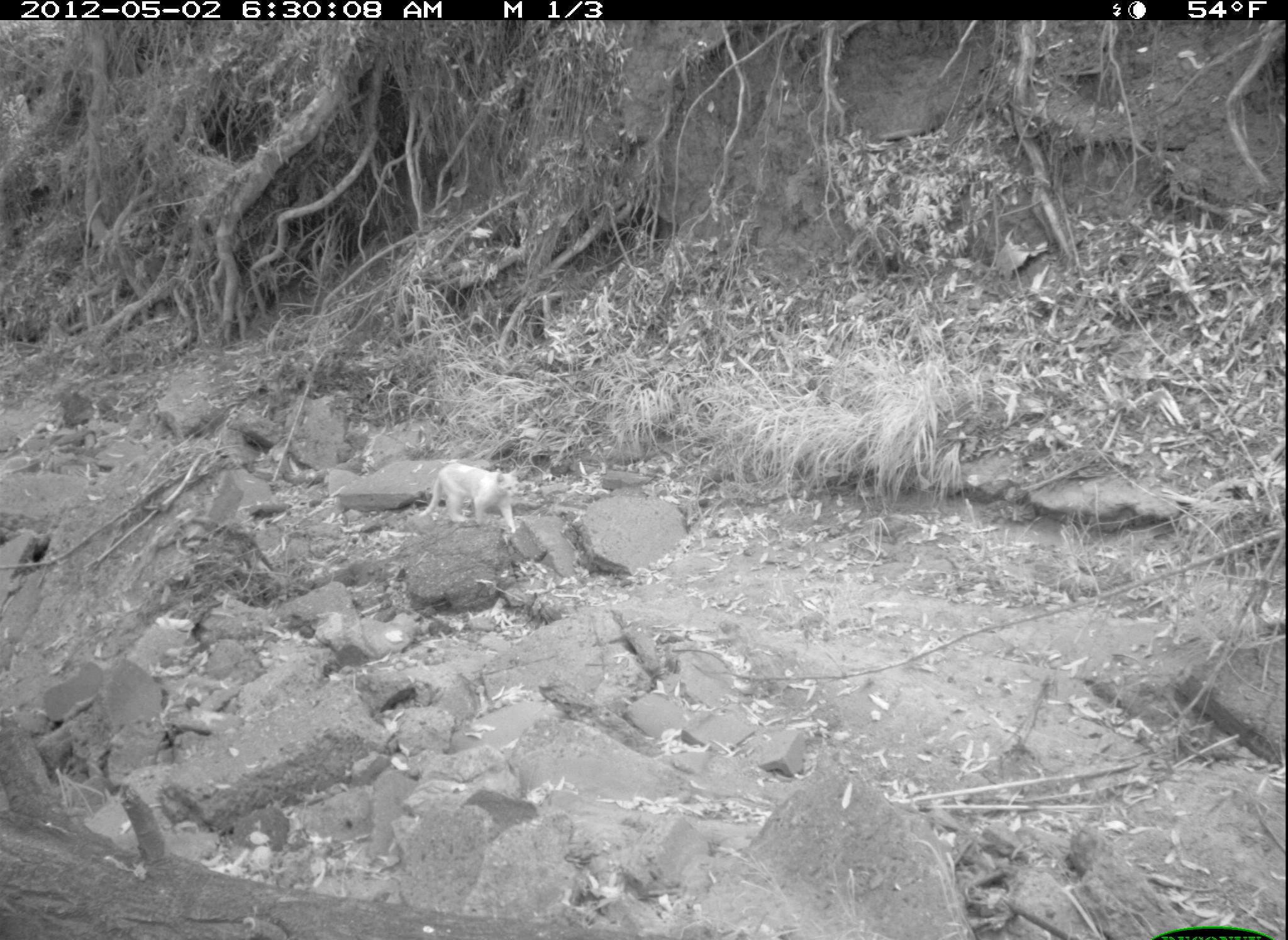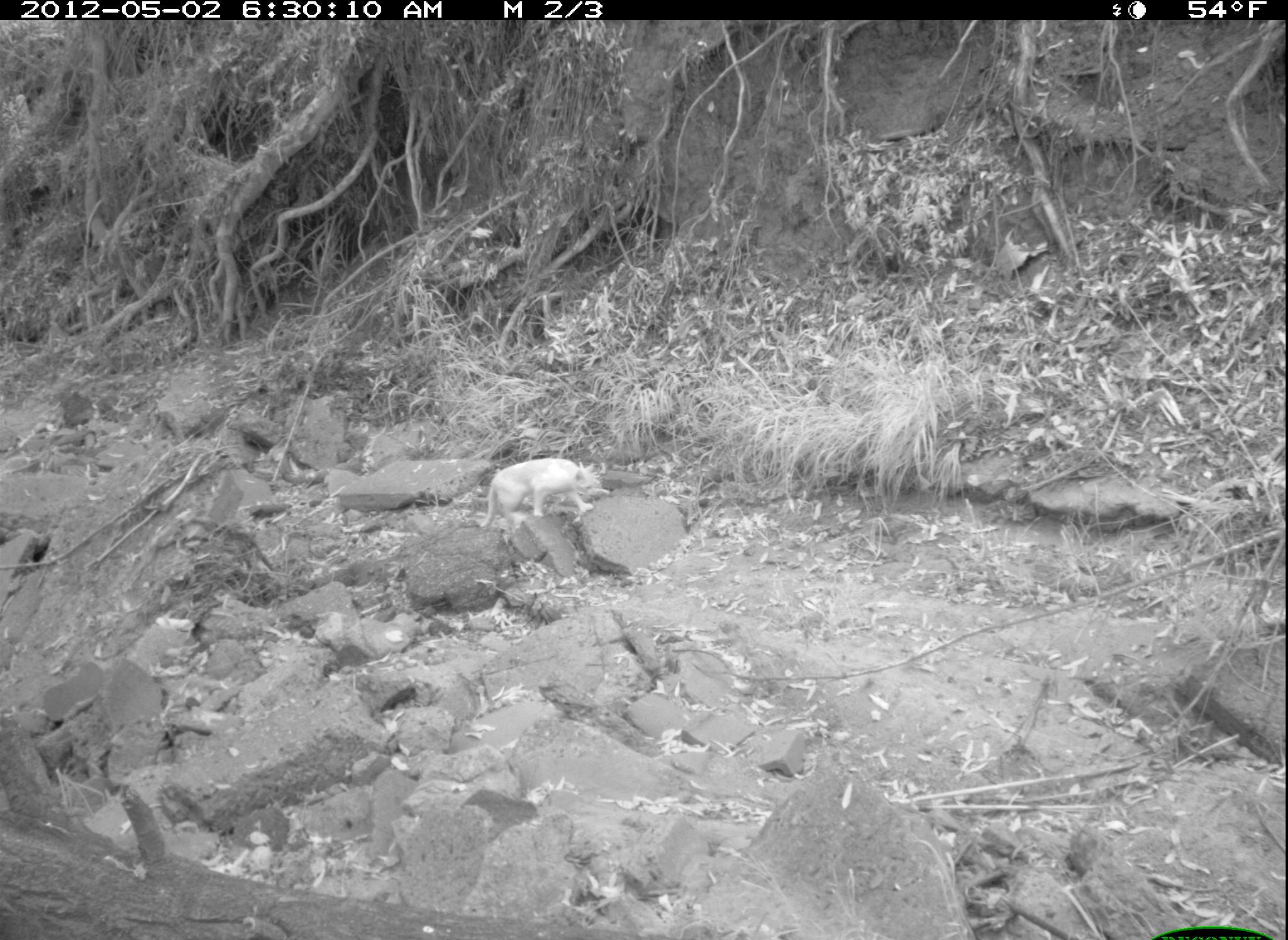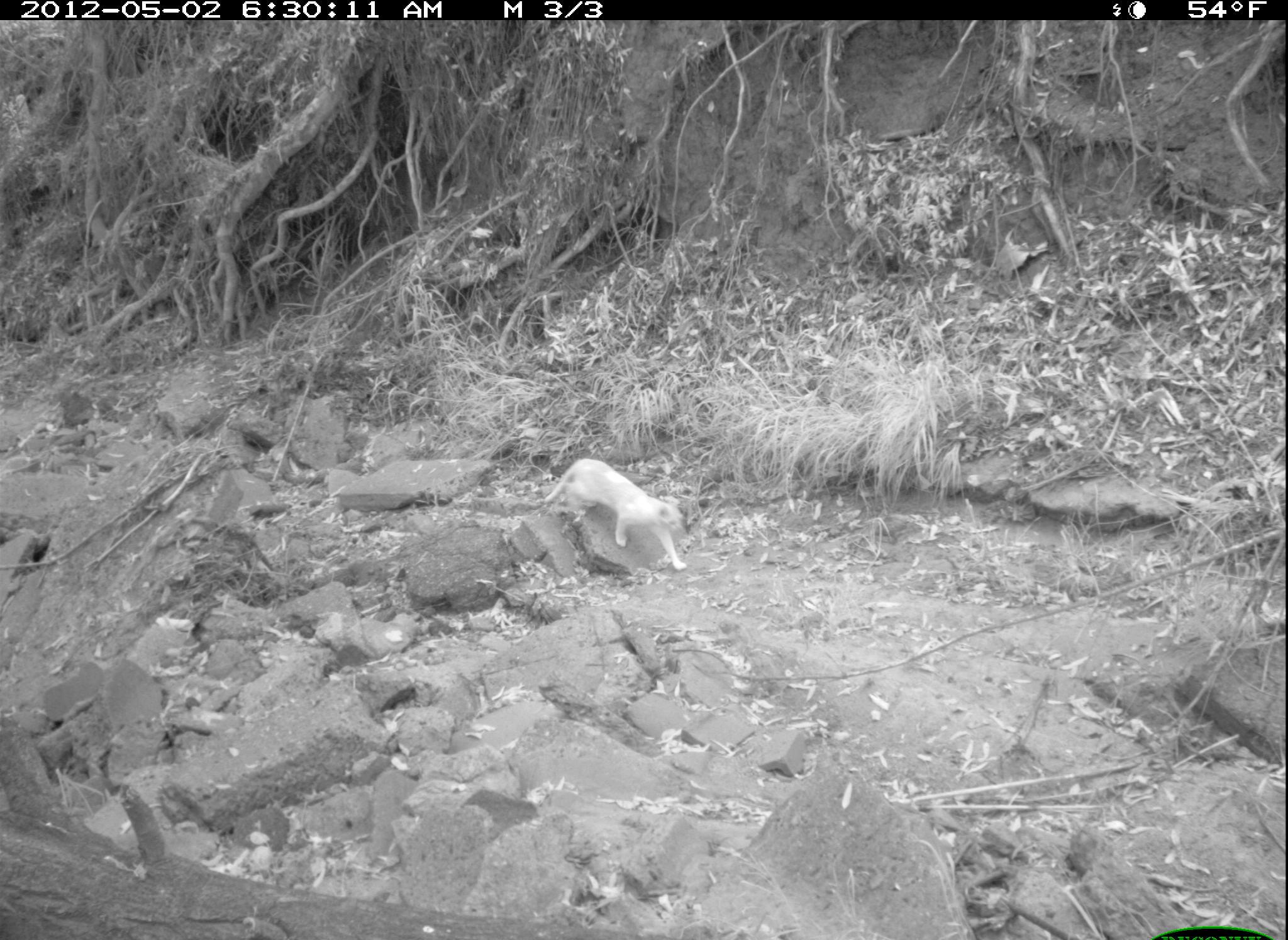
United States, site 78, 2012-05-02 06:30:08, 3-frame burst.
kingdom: Animalia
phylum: Chordata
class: Mammalia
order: Carnivora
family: Felidae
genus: Felis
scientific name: Felis catus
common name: cat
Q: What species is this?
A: Cat (Felis catus).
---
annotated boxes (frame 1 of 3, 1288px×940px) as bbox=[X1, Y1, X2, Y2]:
cat: bbox=[411, 456, 531, 541]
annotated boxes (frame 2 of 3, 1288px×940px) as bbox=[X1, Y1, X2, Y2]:
cat: bbox=[478, 454, 609, 535]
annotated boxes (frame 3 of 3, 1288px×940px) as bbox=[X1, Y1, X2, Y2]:
cat: bbox=[533, 440, 705, 588]